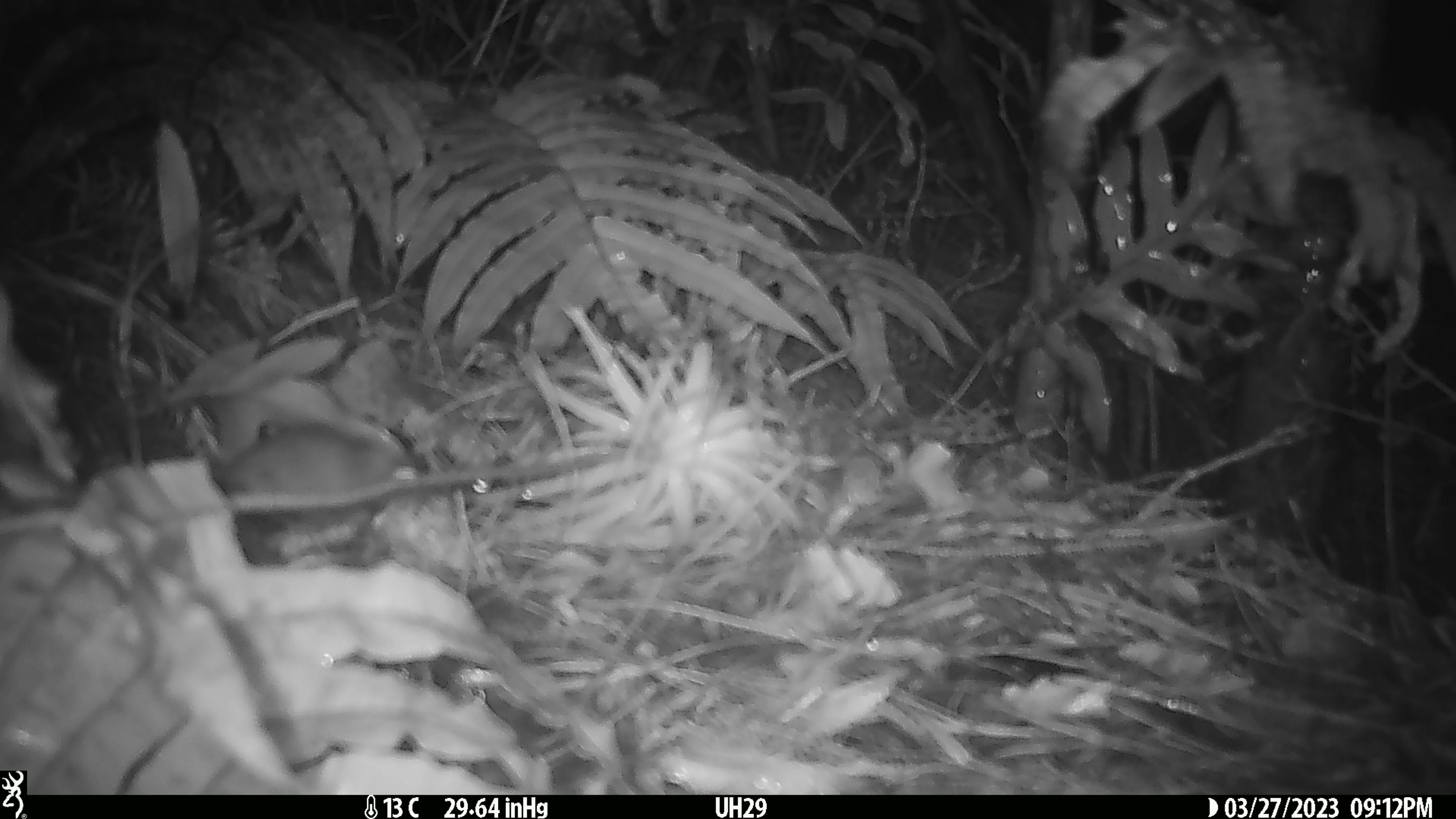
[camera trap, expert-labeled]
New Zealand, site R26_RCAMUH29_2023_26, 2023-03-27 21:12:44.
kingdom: Animalia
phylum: Chordata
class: Mammalia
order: Rodentia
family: Muridae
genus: Mus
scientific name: Mus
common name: mouse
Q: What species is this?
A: Mouse (Mus).